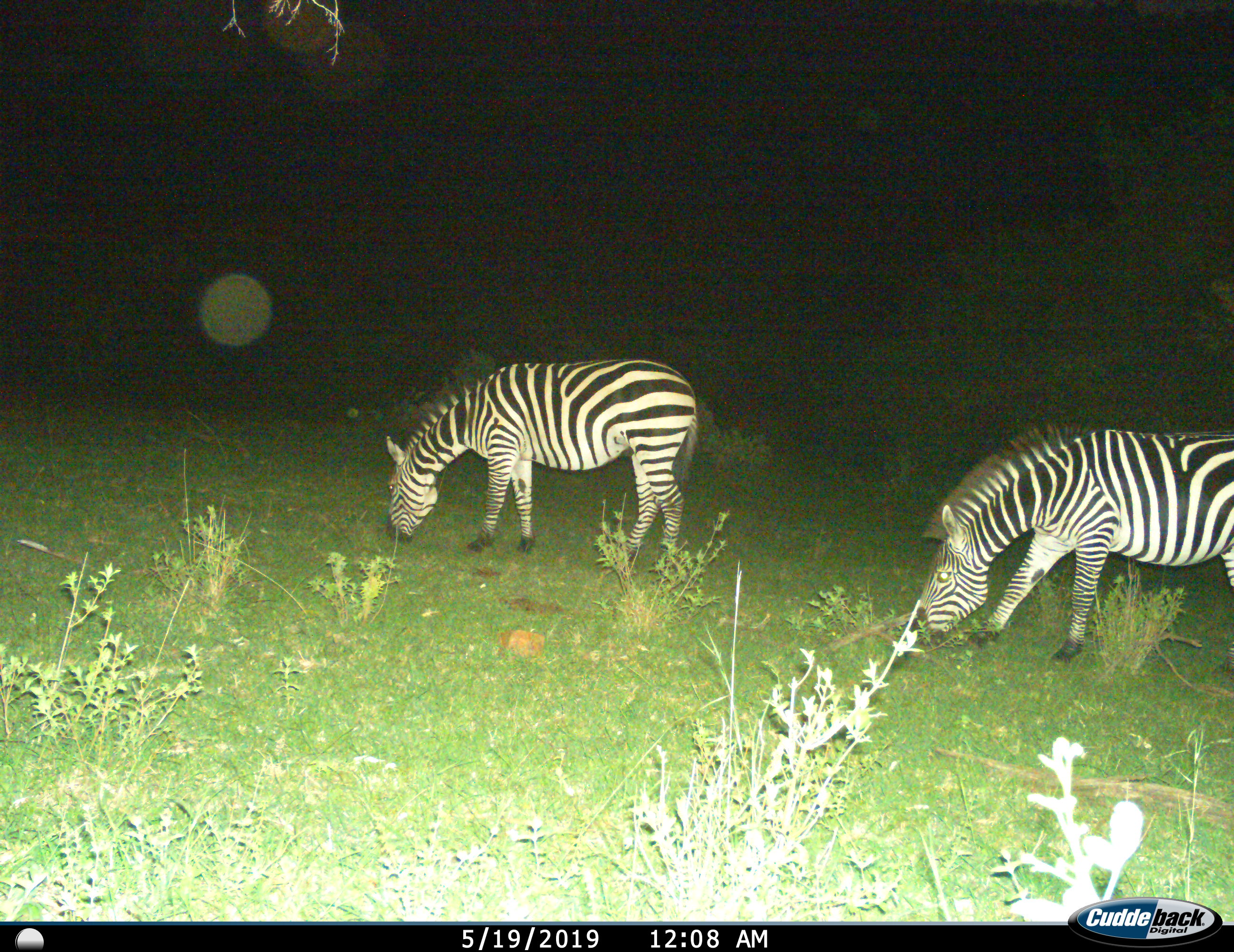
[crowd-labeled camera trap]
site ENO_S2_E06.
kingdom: Animalia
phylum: Chordata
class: Mammalia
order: Perissodactyla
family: Equidae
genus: Equus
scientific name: Equus quagga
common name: plains zebra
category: zebraplains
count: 2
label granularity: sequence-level